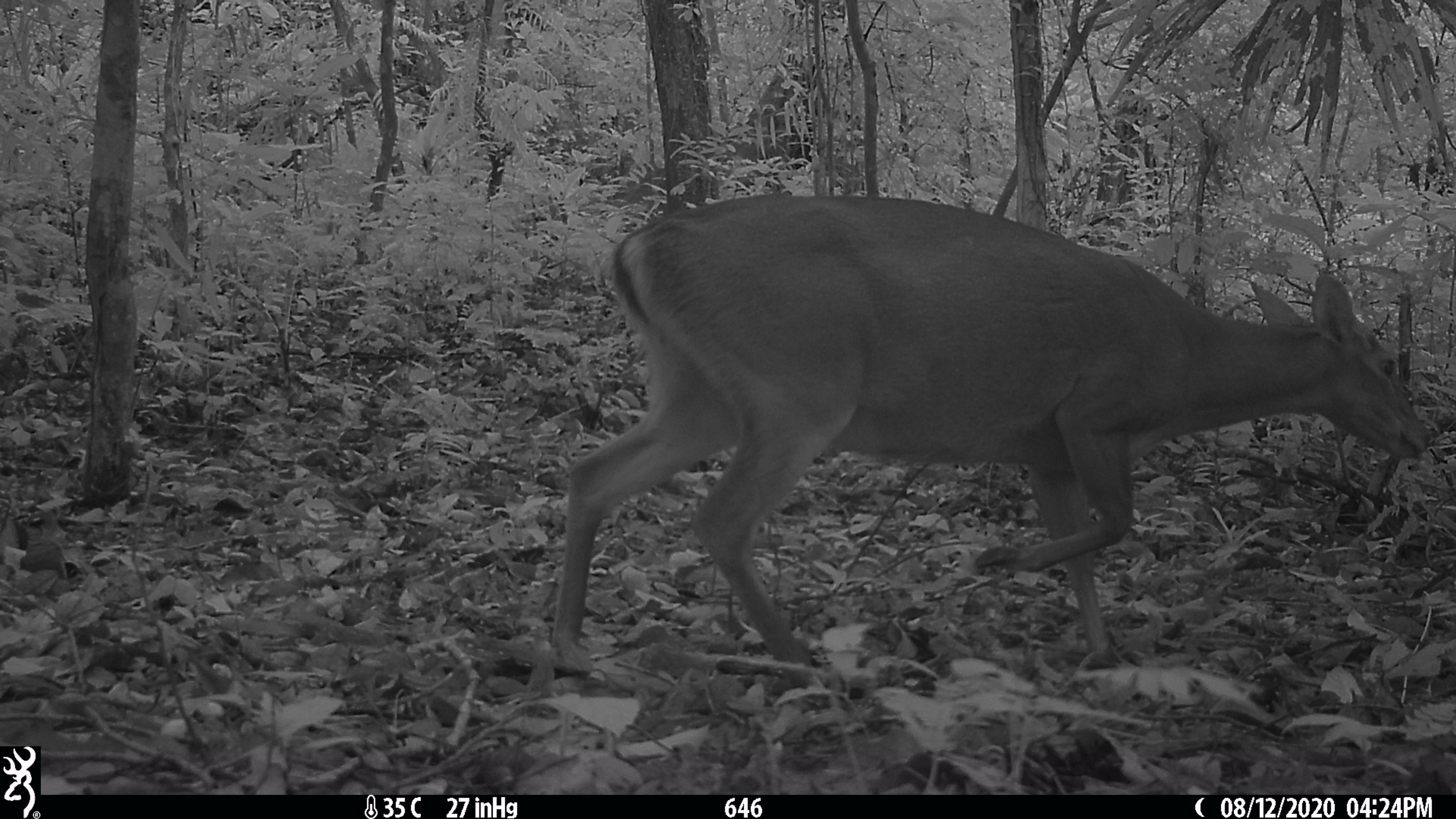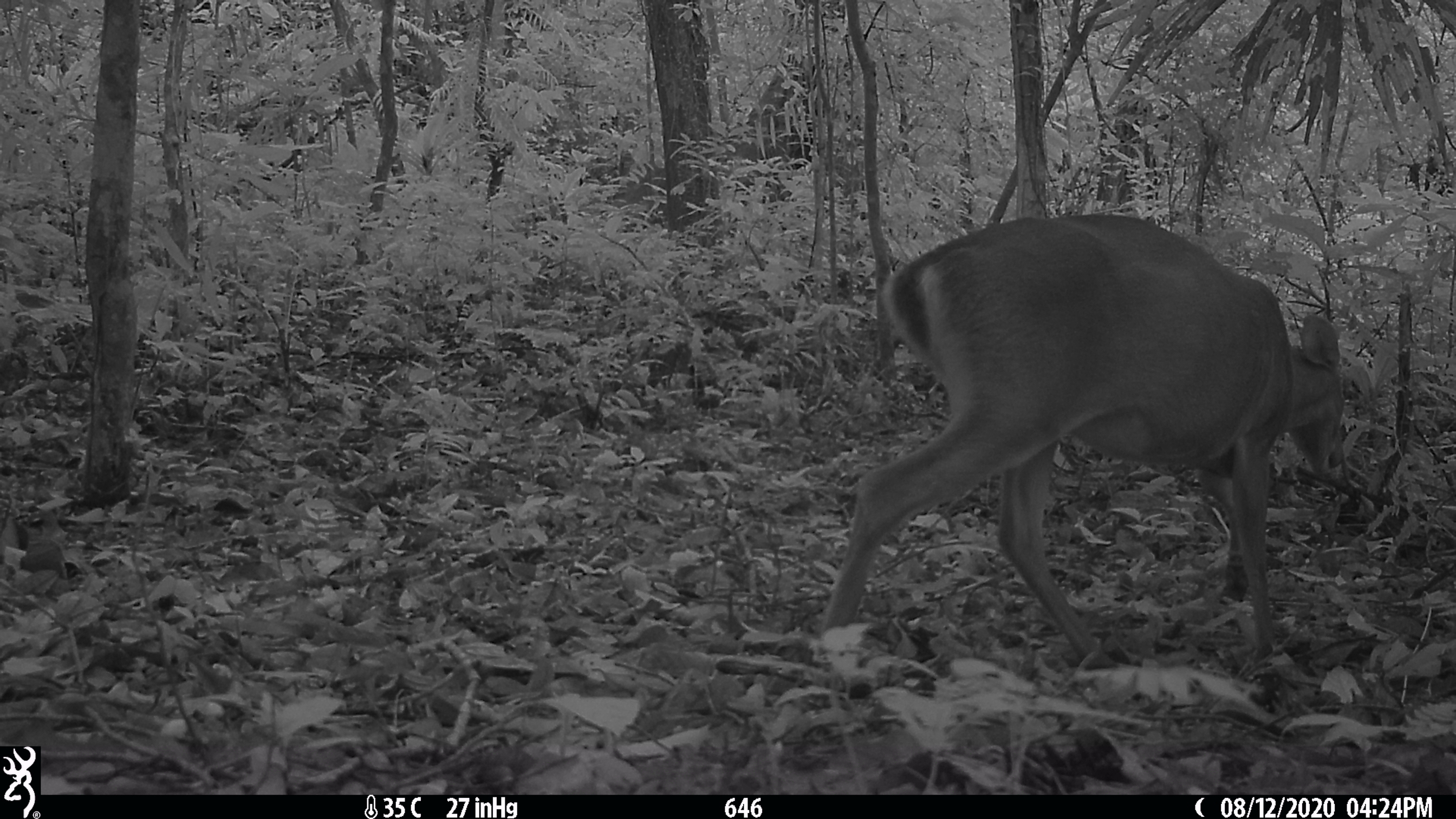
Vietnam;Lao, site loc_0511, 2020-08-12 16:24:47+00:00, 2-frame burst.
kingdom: Animalia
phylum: Chordata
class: Mammalia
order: Artiodactyla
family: Cervidae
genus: Muntiacus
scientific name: Muntiacus vuquangensis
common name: large-antlered muntjac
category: large antlered muntjac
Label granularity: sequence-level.